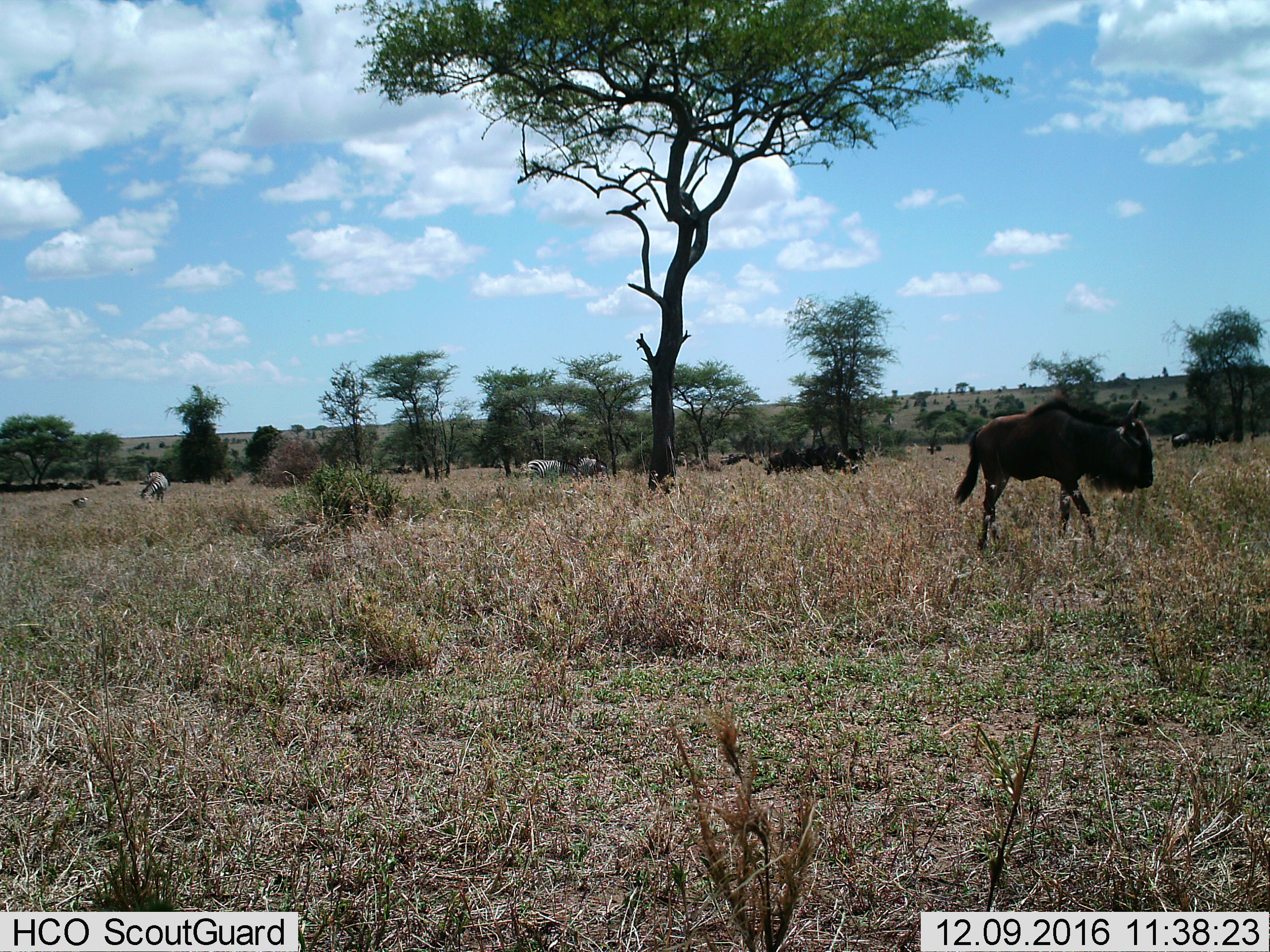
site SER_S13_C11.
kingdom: Animalia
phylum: Chordata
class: Mammalia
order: Artiodactyla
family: Bovidae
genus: Connochaetes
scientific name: Connochaetes taurinus taurinus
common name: blue wildebeest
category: wildebeestblue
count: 5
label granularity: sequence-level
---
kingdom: Animalia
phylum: Chordata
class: Mammalia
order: Perissodactyla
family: Equidae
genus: Equus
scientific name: Equus quagga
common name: plains zebra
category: zebraplains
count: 4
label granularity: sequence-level